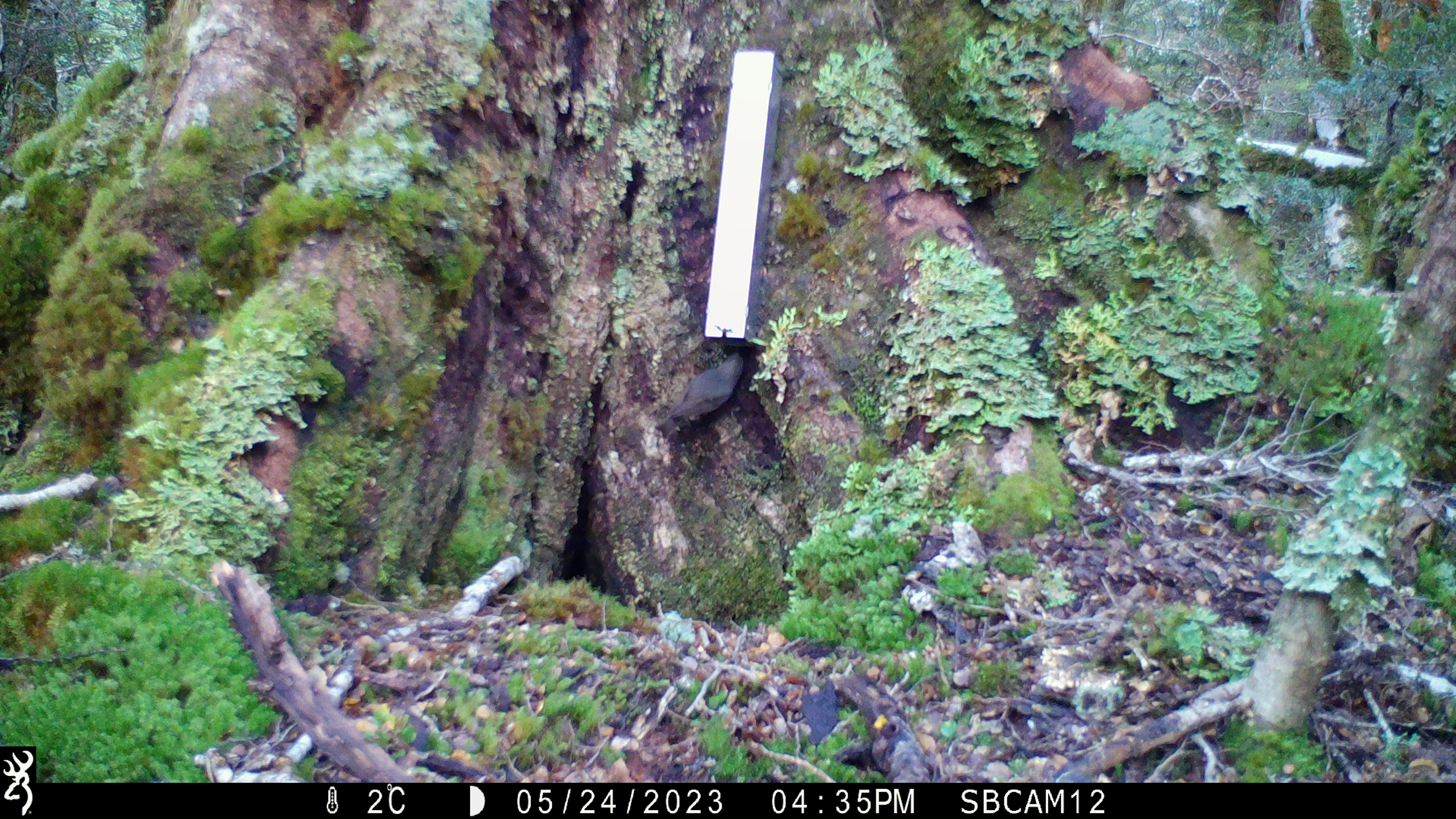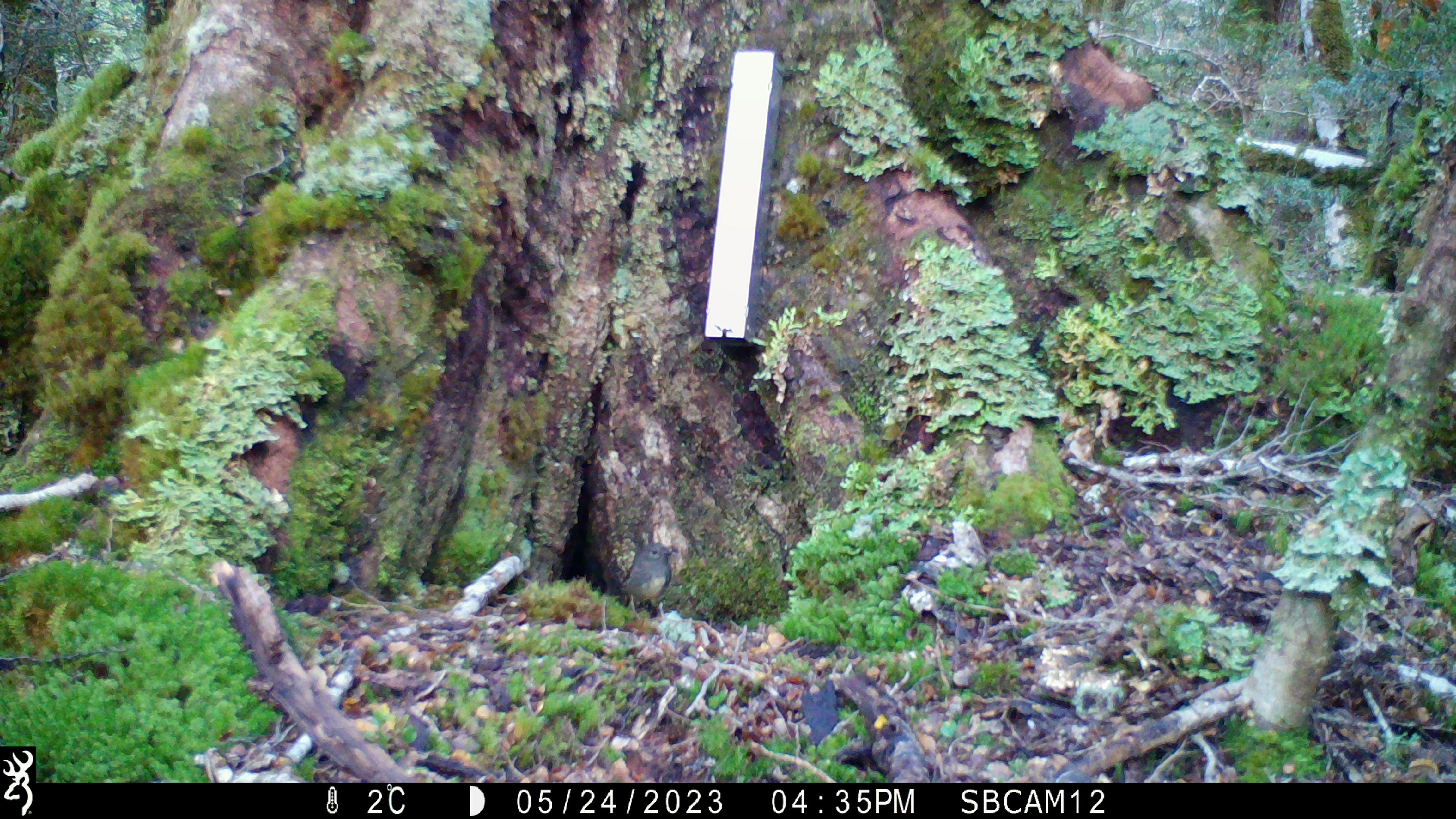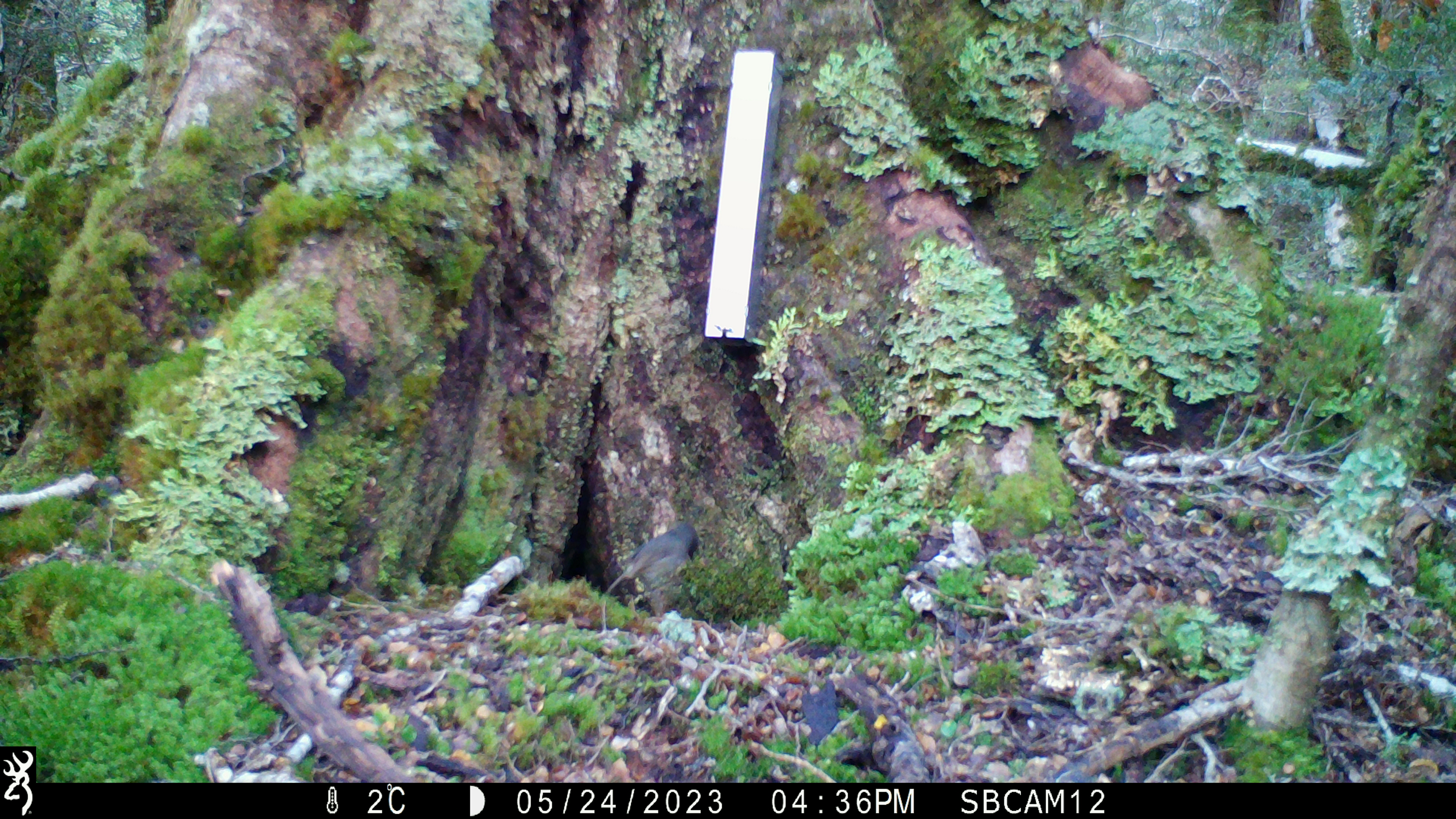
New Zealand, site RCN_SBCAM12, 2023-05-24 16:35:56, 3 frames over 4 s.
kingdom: Animalia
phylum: Chordata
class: Aves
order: Passeriformes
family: Petroicidae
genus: Petroica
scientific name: Petroica australis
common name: new zealand robin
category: robin